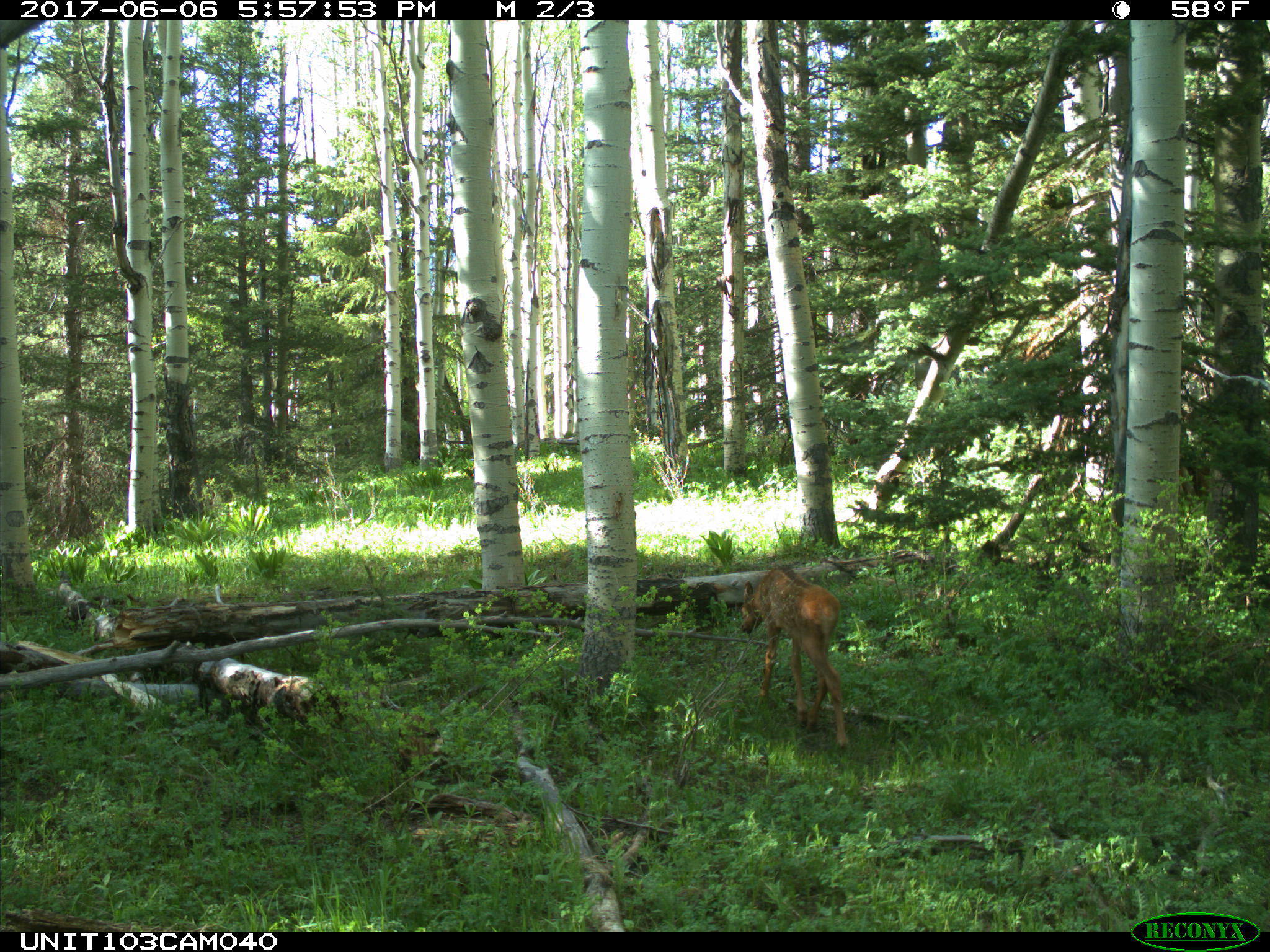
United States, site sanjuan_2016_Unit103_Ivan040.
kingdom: Animalia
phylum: Chordata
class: Mammalia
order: Artiodactyla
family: Cervidae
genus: Cervus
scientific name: Cervus elaphus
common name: red deer